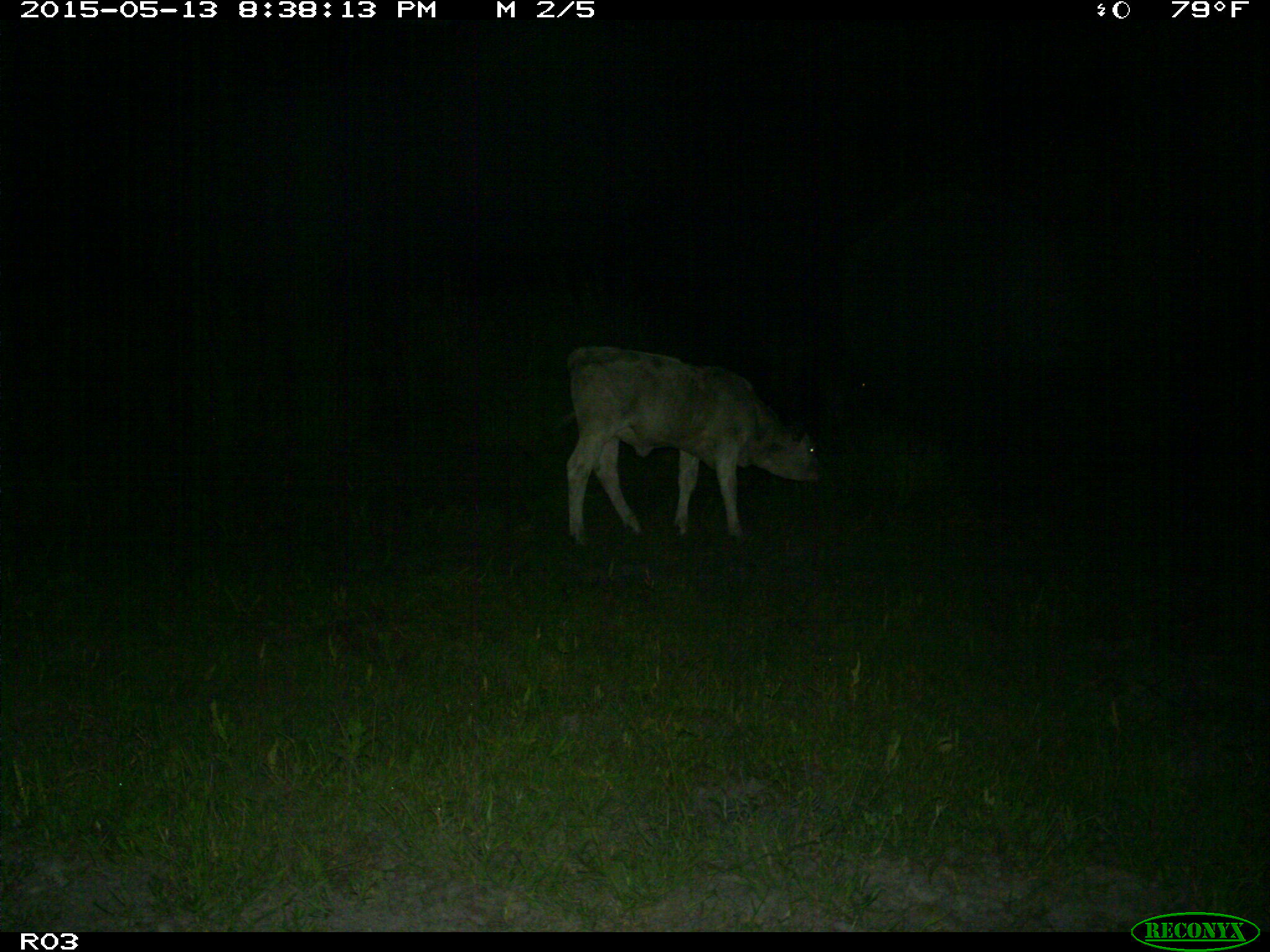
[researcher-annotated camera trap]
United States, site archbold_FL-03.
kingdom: Animalia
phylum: Chordata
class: Mammalia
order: Artiodactyla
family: Bovidae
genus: Bos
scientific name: Bos taurus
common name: domestic cow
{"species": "Bos taurus (domestic cow)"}